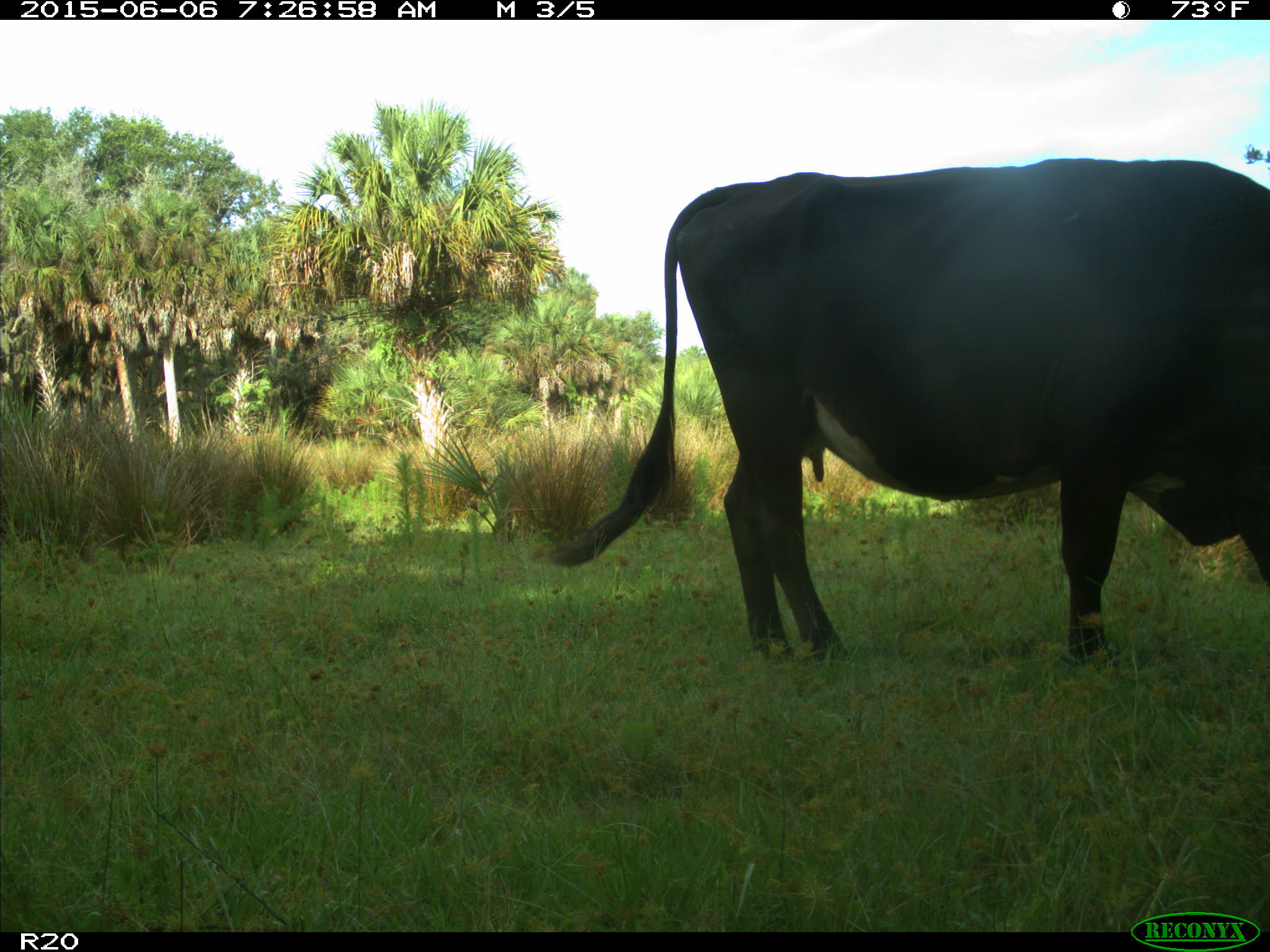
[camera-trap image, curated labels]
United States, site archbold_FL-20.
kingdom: Animalia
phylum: Chordata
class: Mammalia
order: Artiodactyla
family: Bovidae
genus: Bos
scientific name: Bos taurus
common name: domestic cow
Bos taurus (domestic cow).